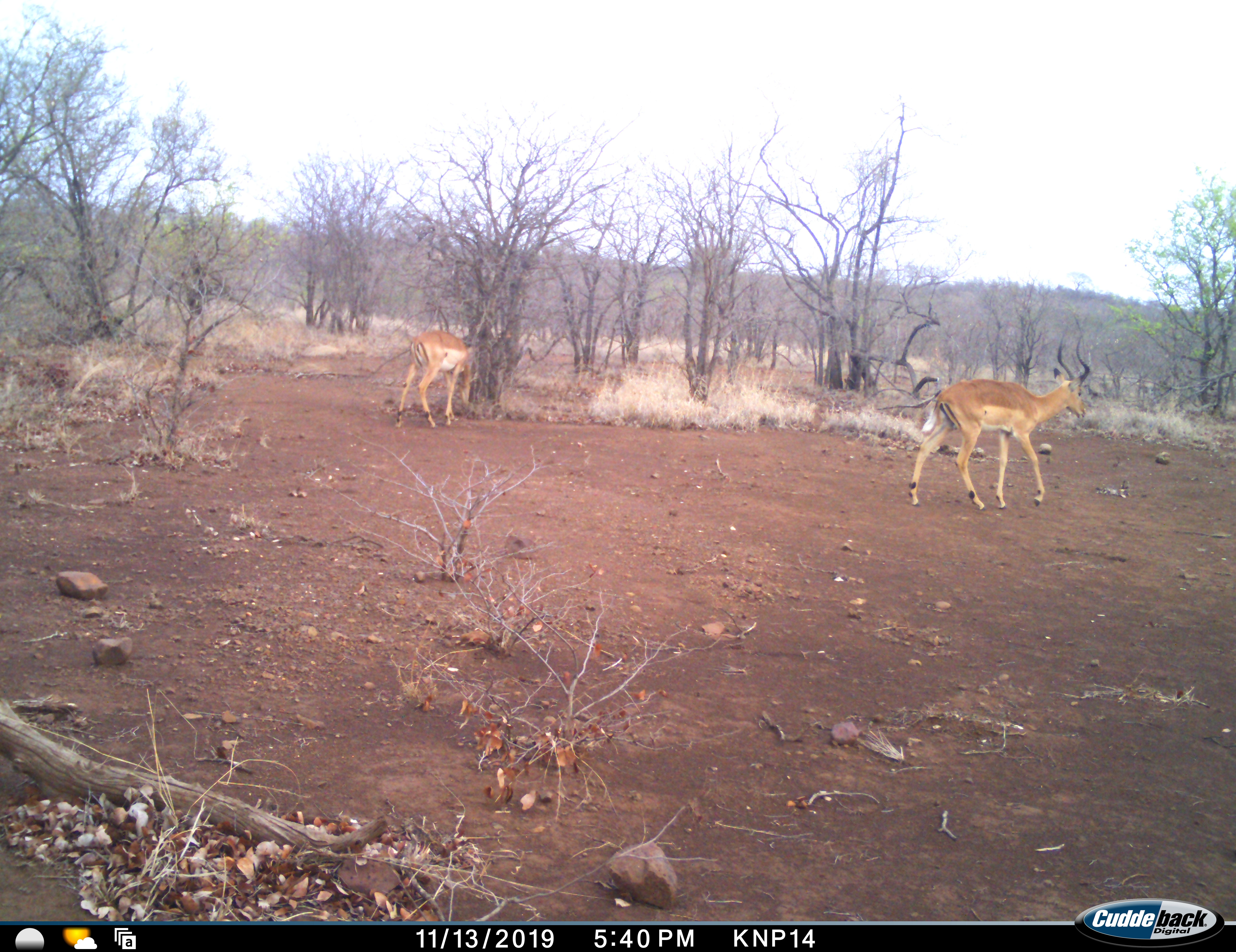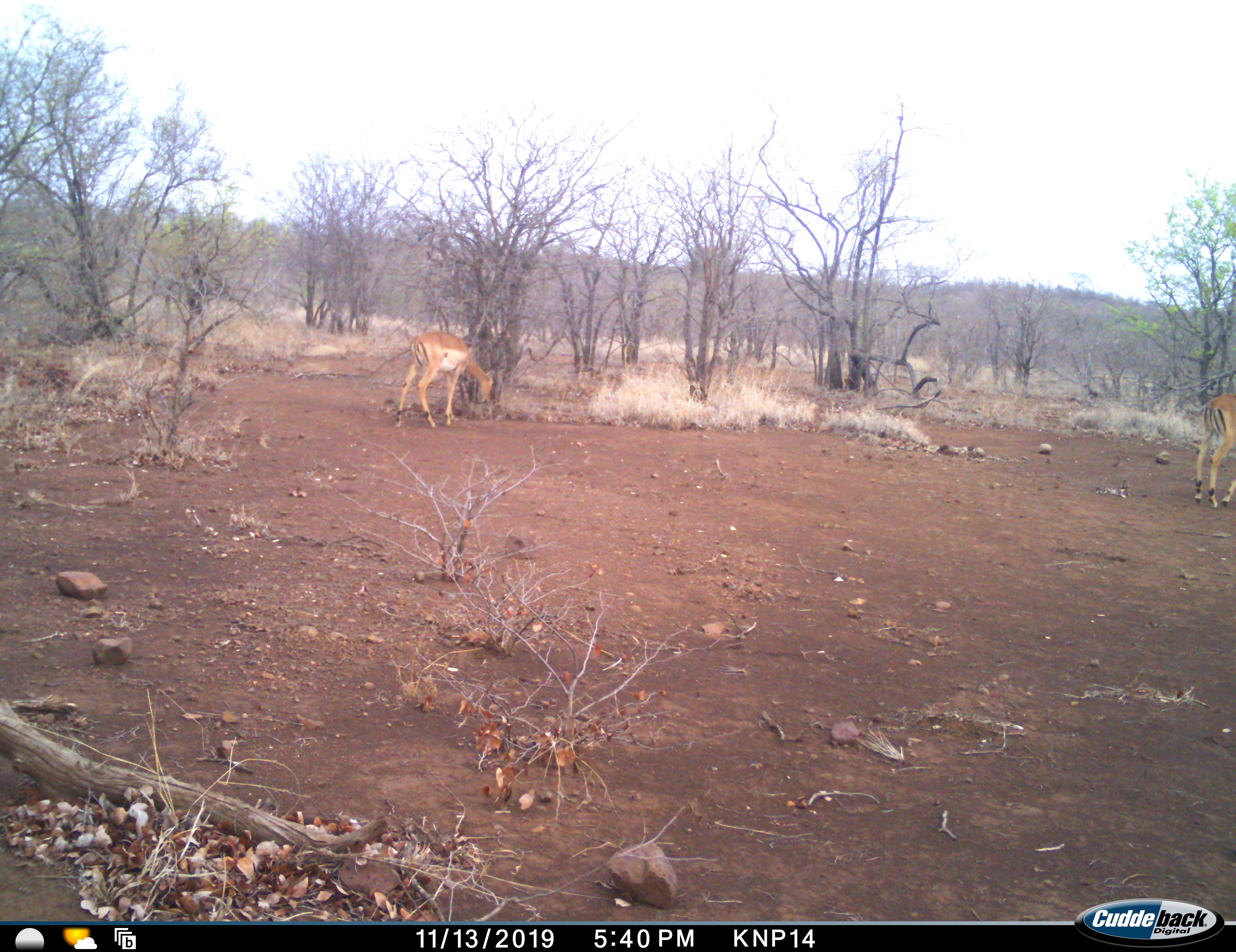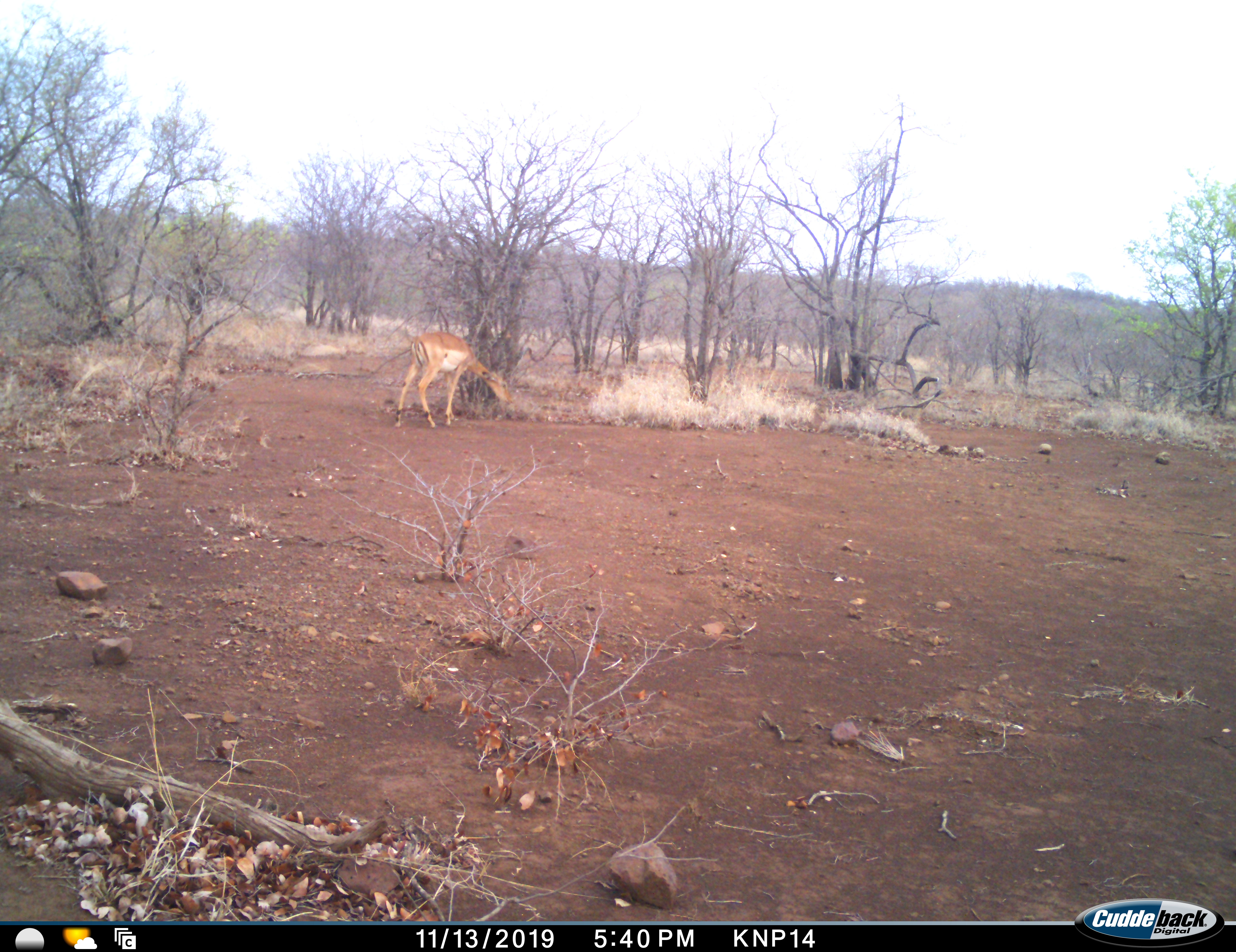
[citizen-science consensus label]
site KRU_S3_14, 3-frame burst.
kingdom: Animalia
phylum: Chordata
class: Mammalia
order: Artiodactyla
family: Bovidae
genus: Aepyceros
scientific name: Aepyceros melampus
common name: impala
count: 2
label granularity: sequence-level